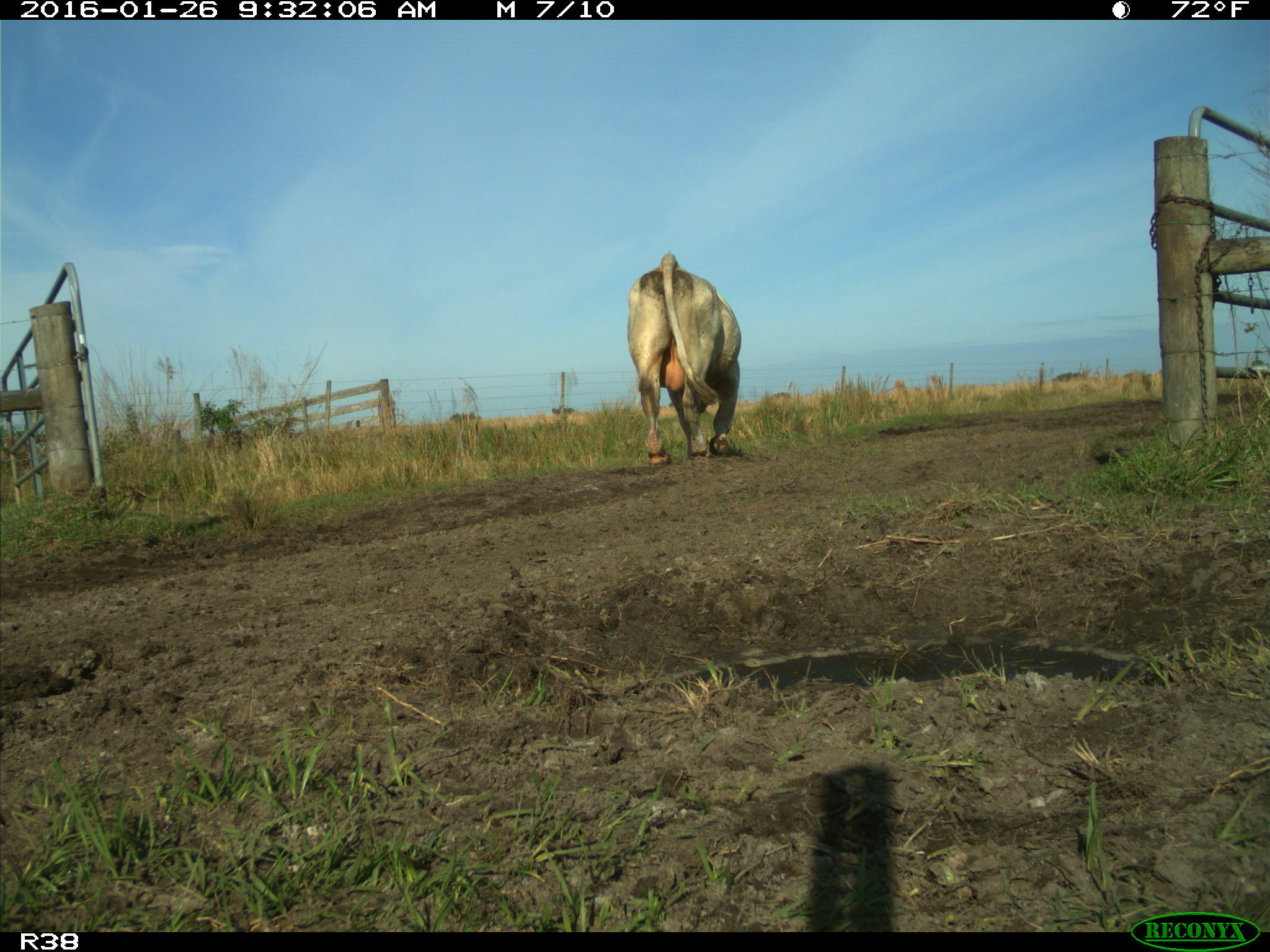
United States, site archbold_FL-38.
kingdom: Animalia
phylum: Chordata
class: Mammalia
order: Artiodactyla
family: Bovidae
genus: Bos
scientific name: Bos taurus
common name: domestic cow